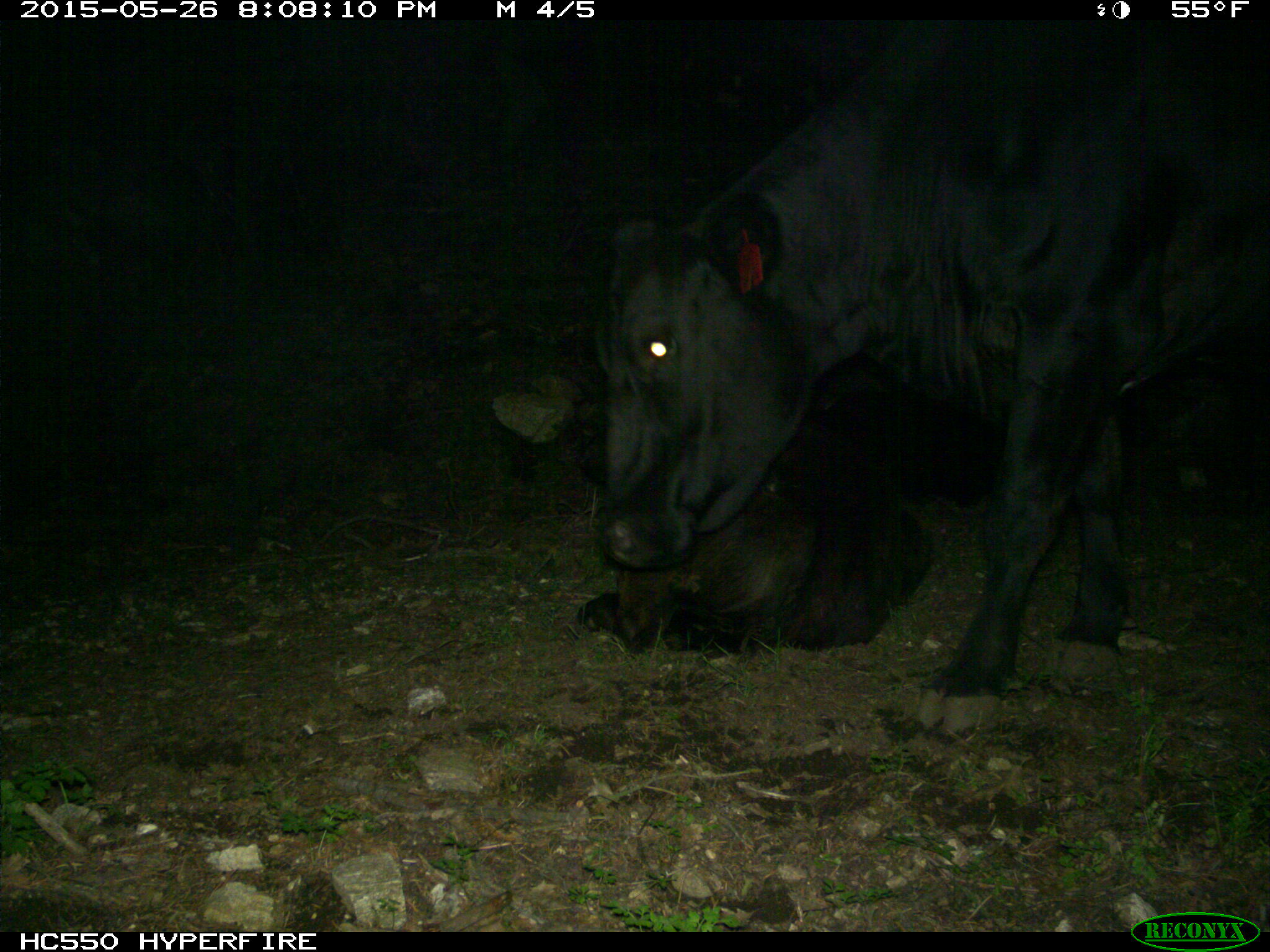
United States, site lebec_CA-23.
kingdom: Animalia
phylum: Chordata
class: Mammalia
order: Artiodactyla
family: Bovidae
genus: Bos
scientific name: Bos taurus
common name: domestic cow